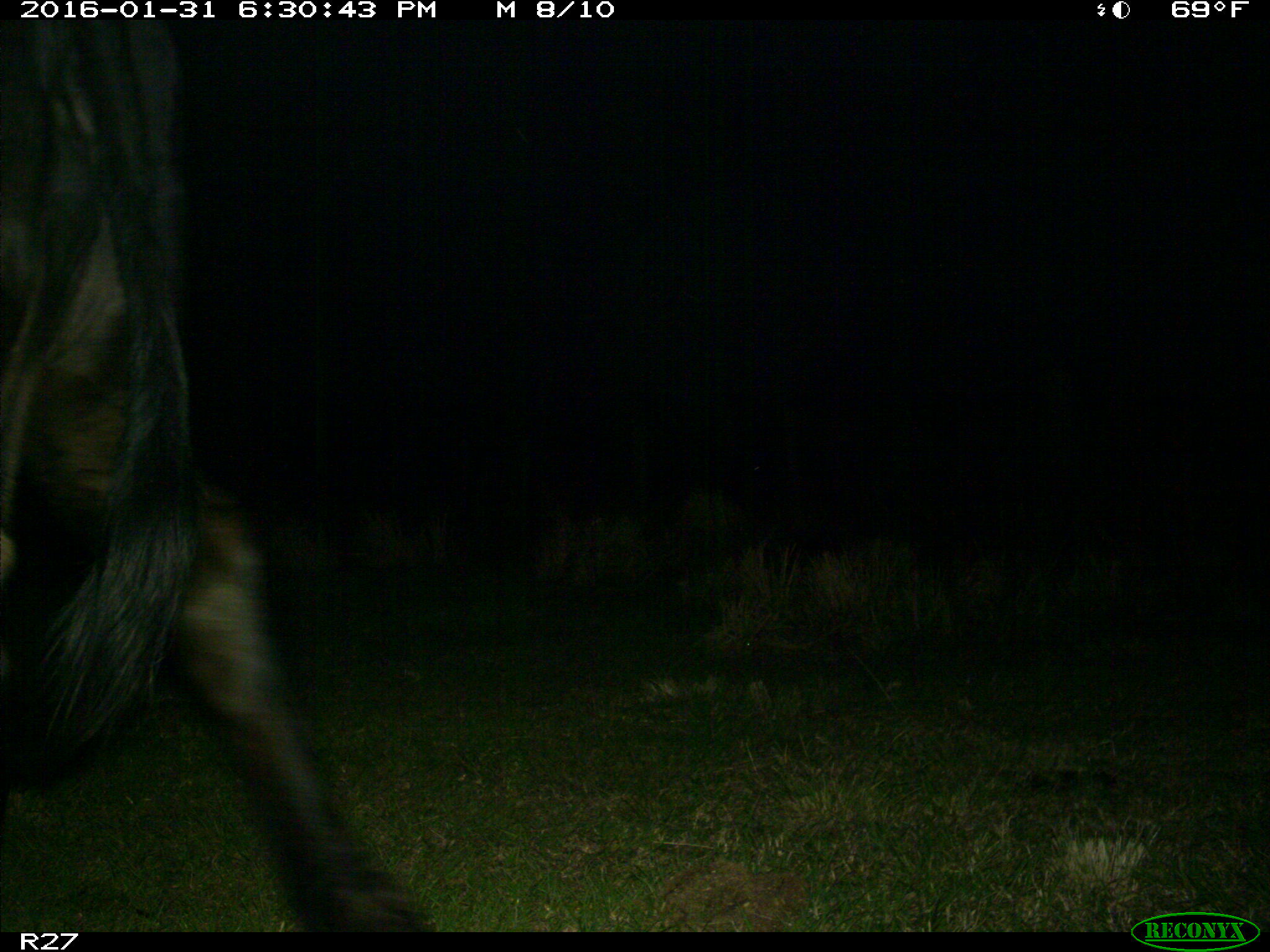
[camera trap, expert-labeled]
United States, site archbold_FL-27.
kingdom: Animalia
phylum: Chordata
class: Mammalia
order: Artiodactyla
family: Bovidae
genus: Bos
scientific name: Bos taurus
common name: domestic cow